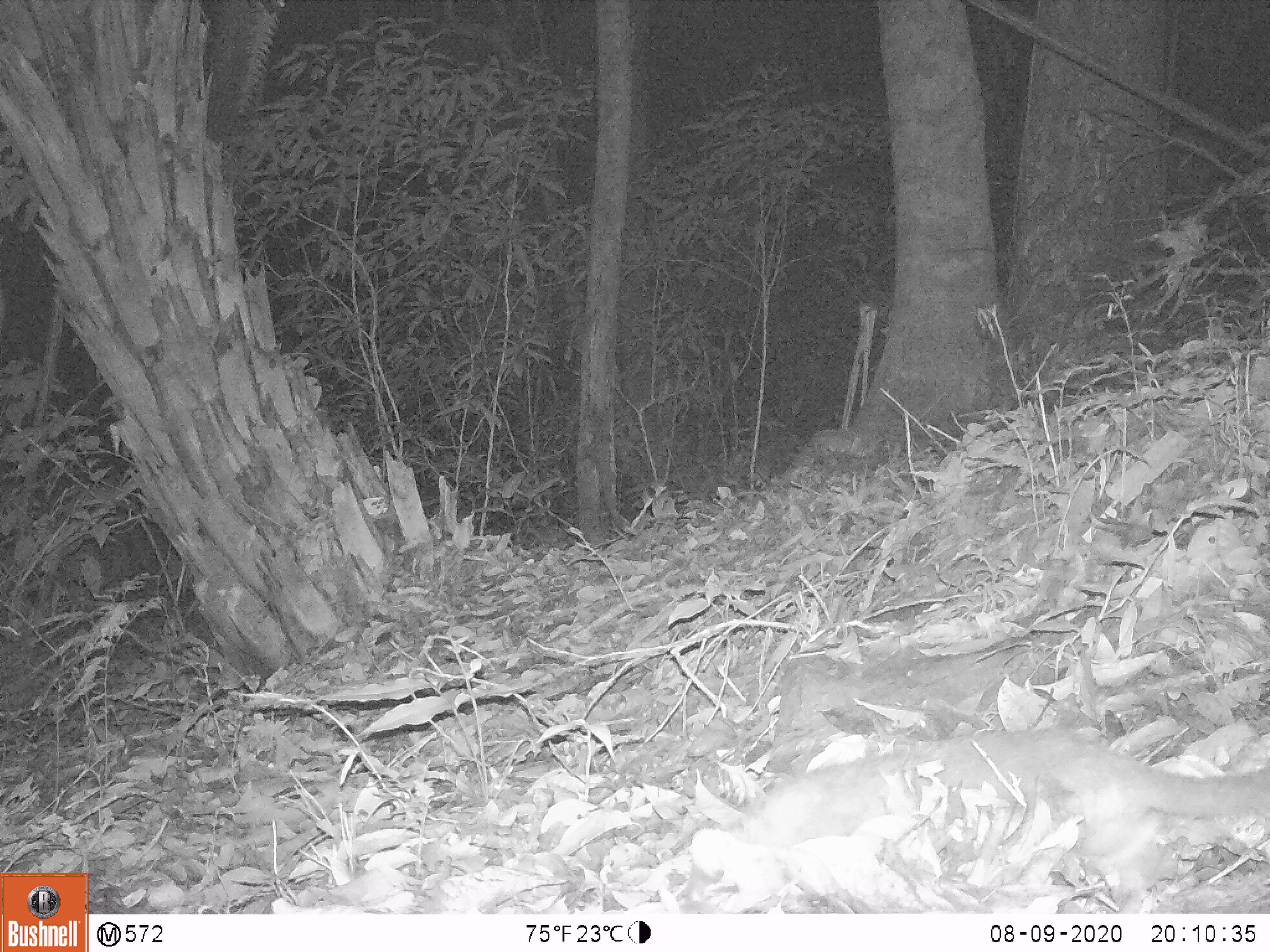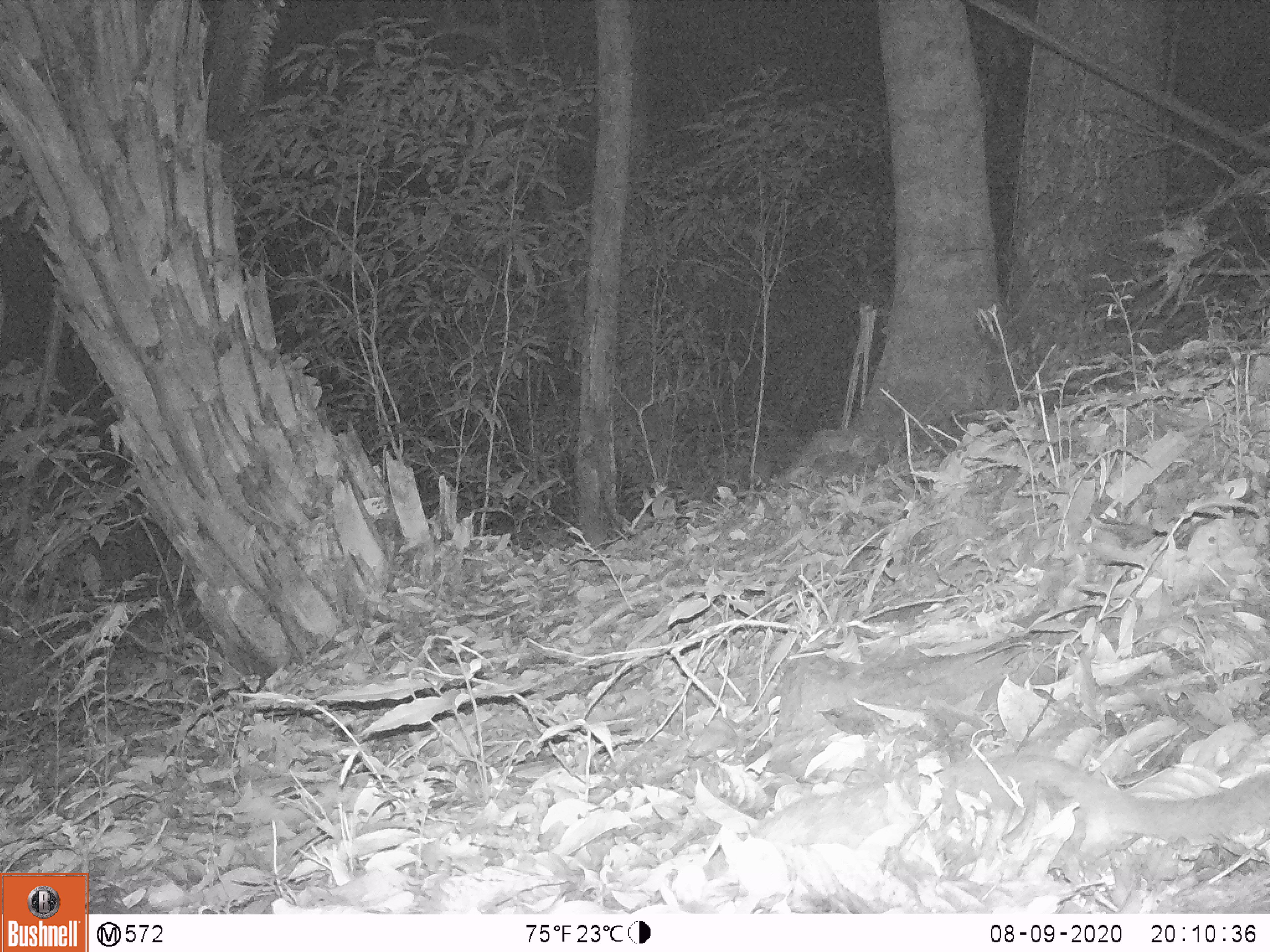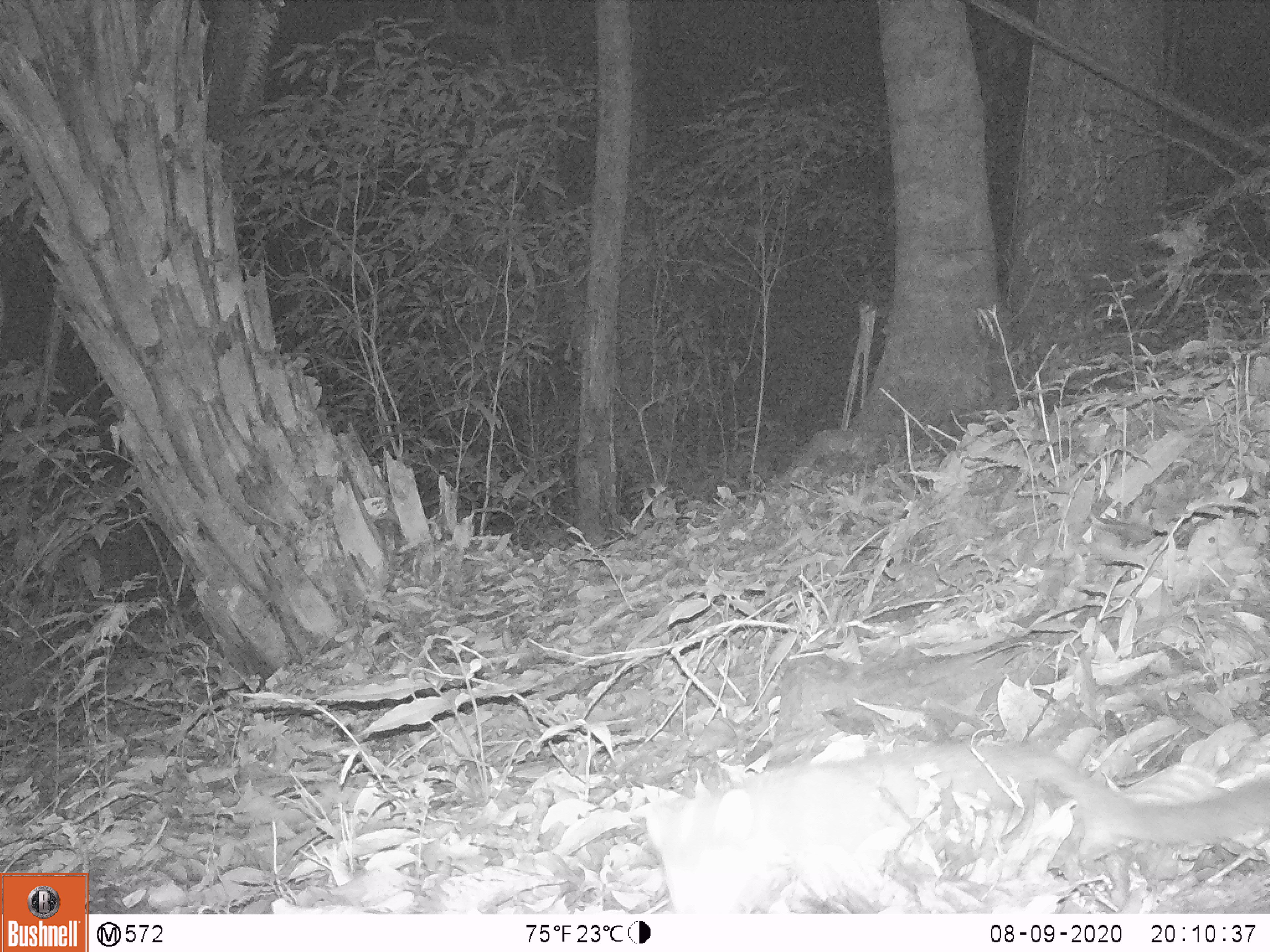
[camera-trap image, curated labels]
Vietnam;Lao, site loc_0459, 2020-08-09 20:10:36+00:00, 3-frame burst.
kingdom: Animalia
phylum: Chordata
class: Mammalia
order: Carnivora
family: Mustelidae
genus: Melogale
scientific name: Melogale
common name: ferret badger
Ferret badger (Melogale). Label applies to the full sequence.